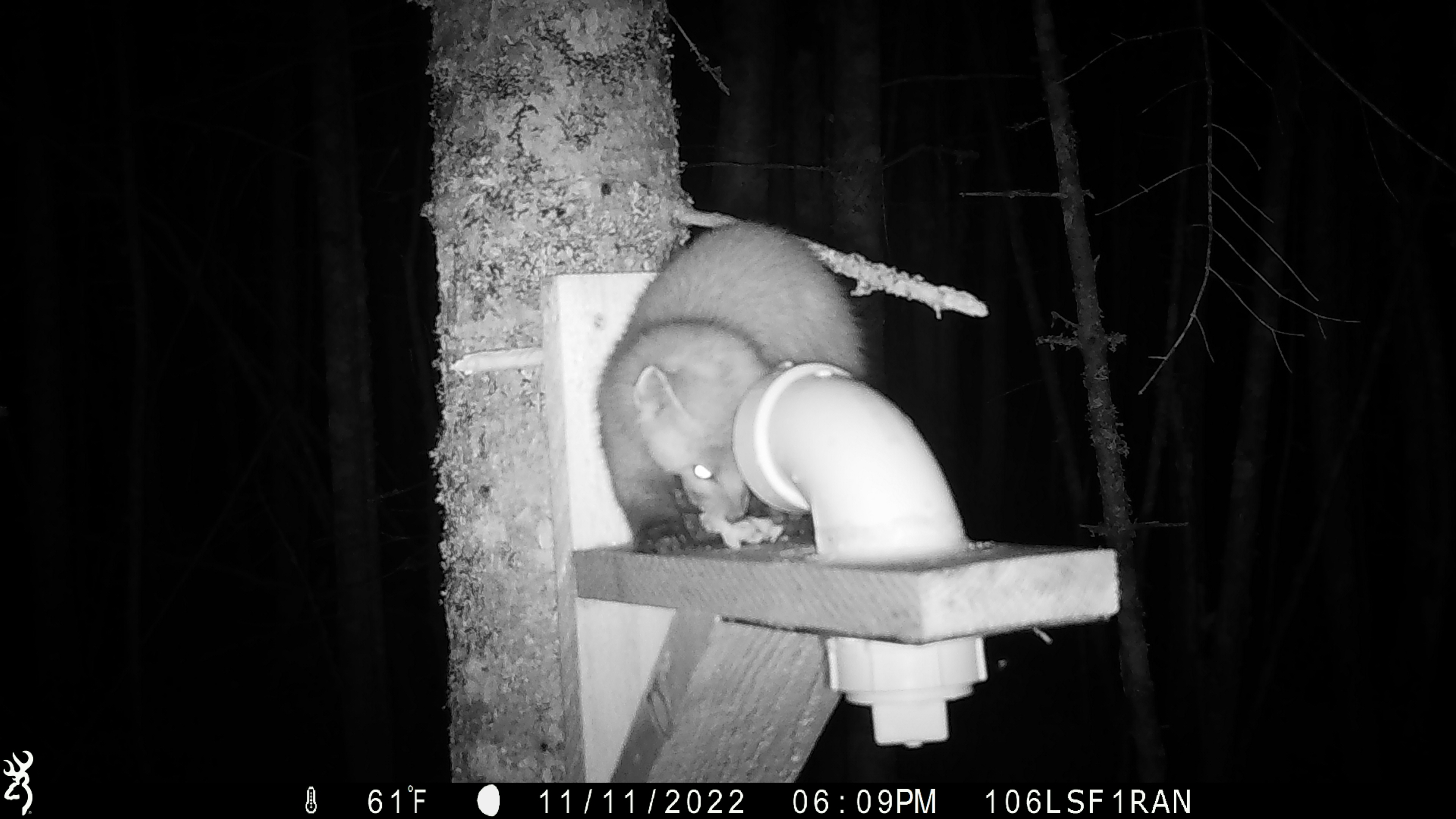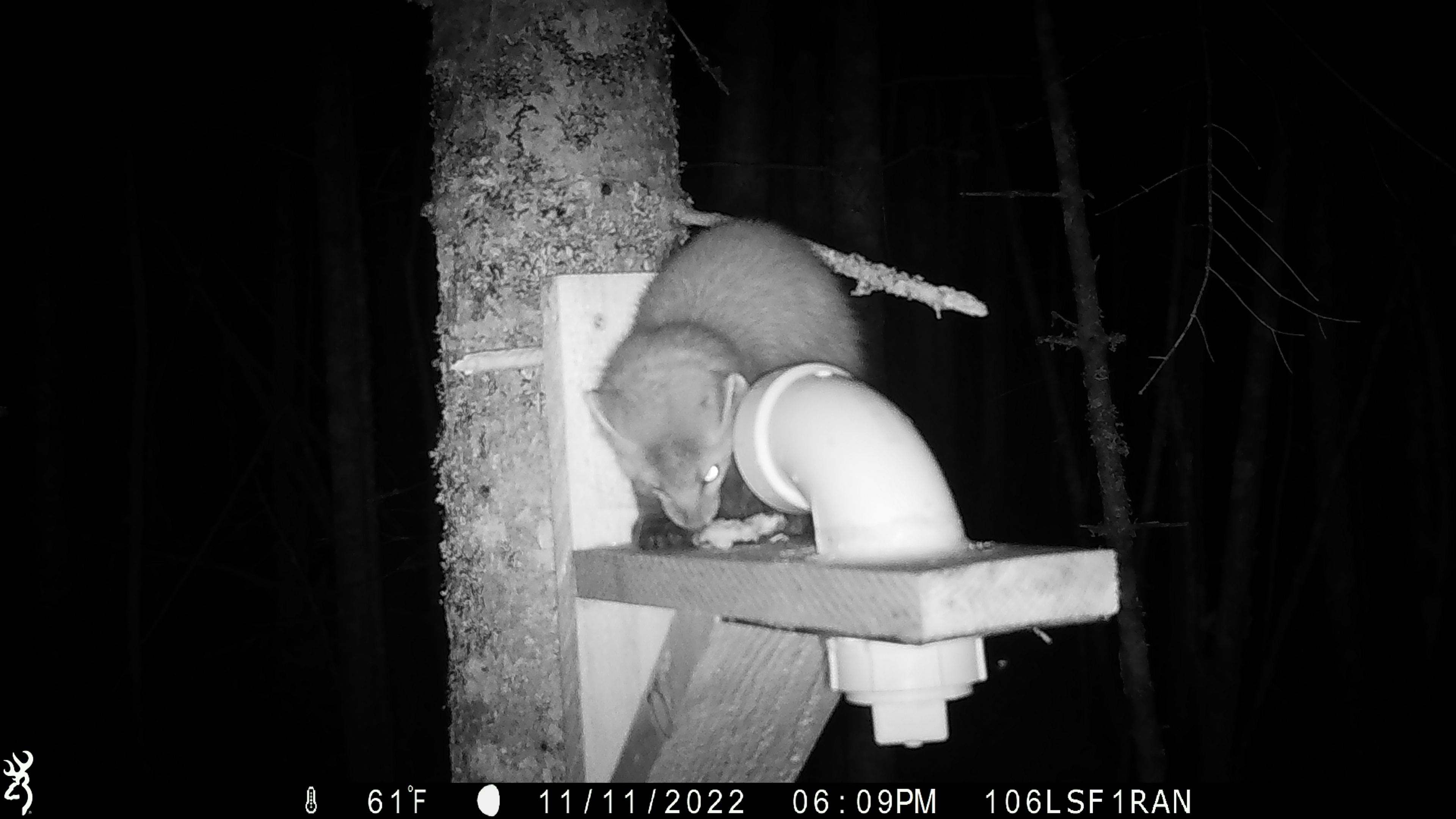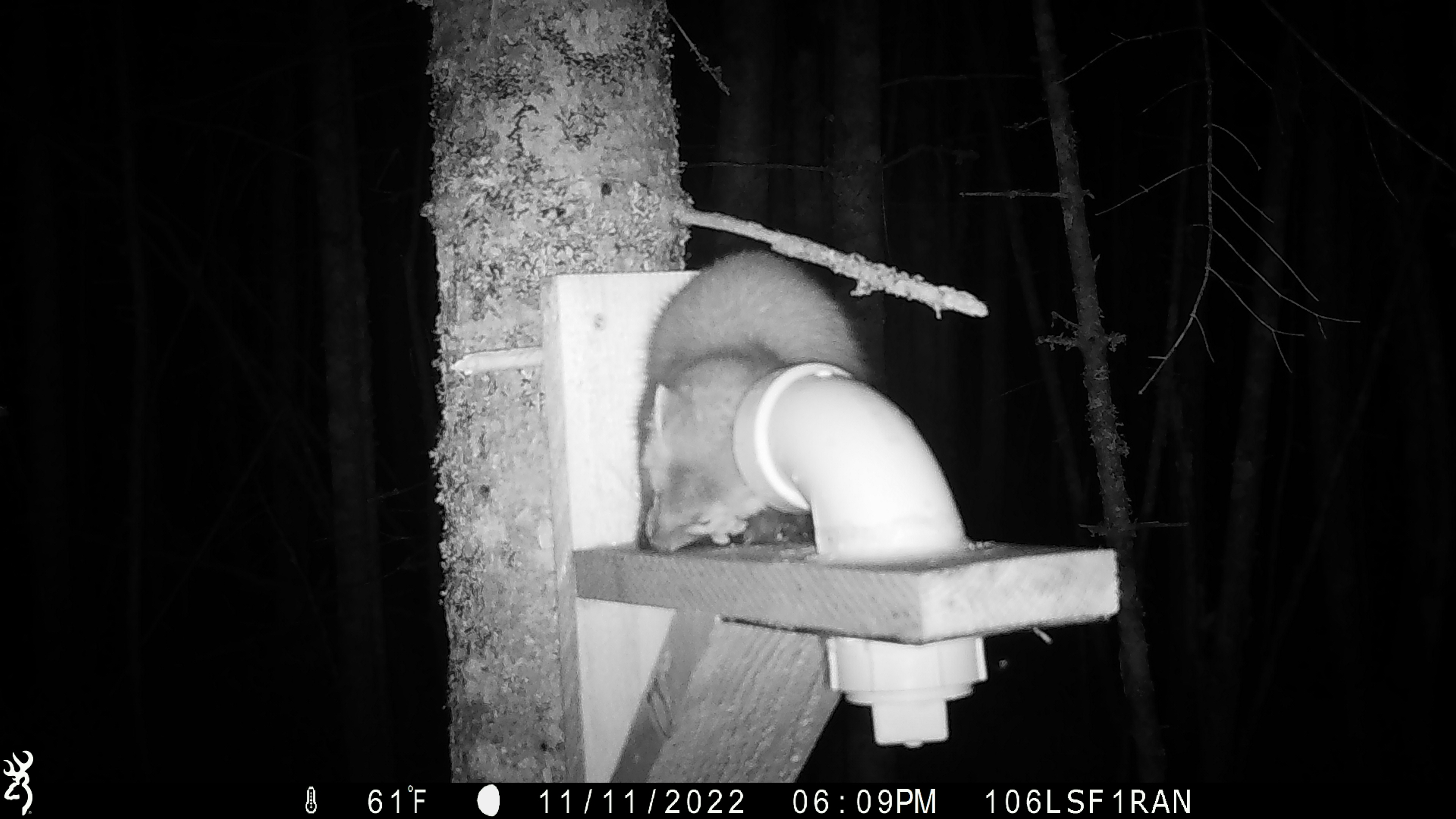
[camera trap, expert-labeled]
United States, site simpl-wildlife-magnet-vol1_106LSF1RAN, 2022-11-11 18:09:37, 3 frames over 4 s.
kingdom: Animalia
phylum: Chordata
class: Mammalia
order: Carnivora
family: Mustelidae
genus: Martes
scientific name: Martes americana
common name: american marten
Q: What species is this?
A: American marten (Martes americana).